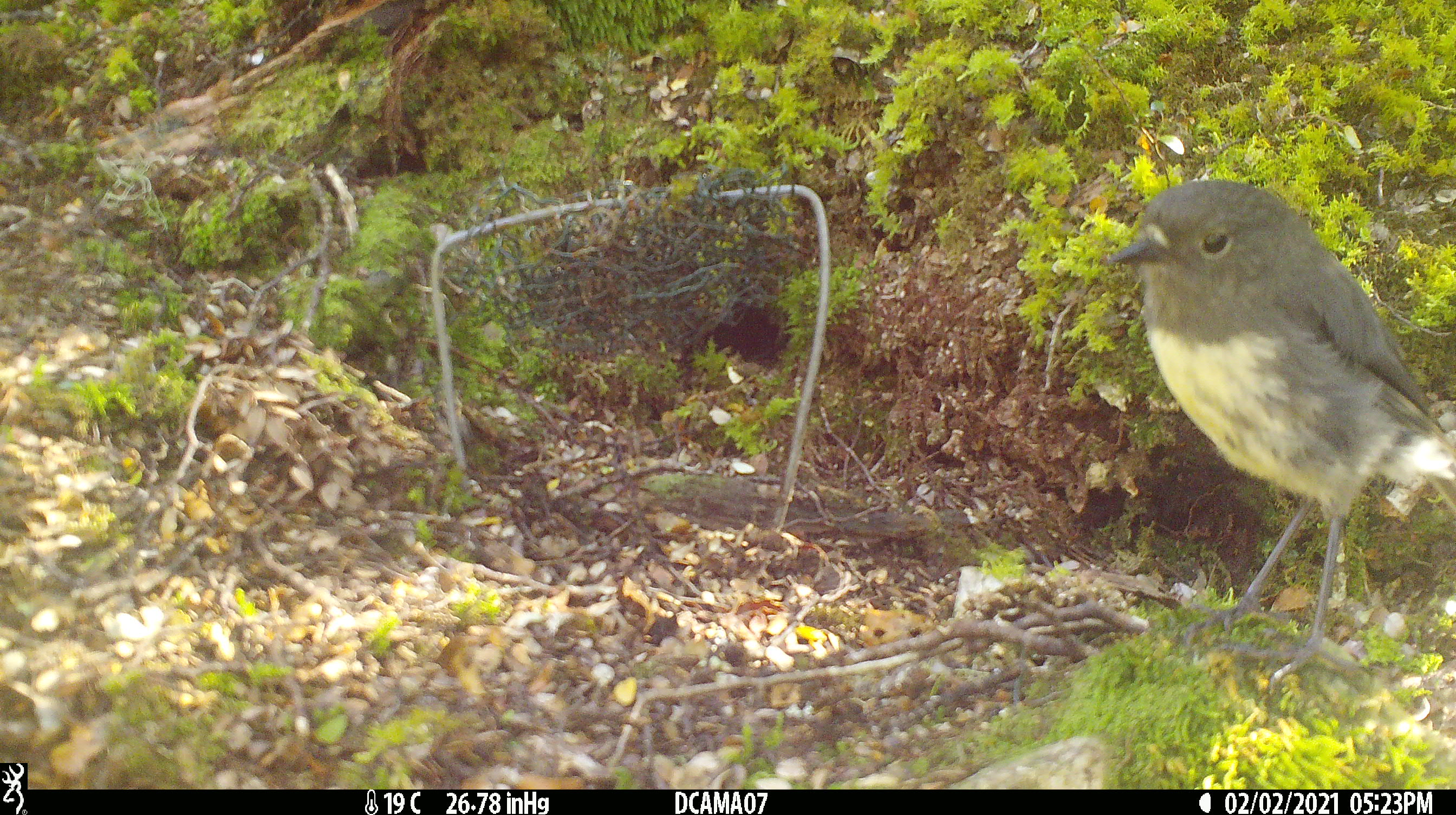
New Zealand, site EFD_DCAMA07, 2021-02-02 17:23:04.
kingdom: Animalia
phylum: Chordata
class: Aves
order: Passeriformes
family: Petroicidae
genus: Petroica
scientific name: Petroica australis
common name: new zealand robin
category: robin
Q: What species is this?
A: Robin (new zealand robin) (Petroica australis).